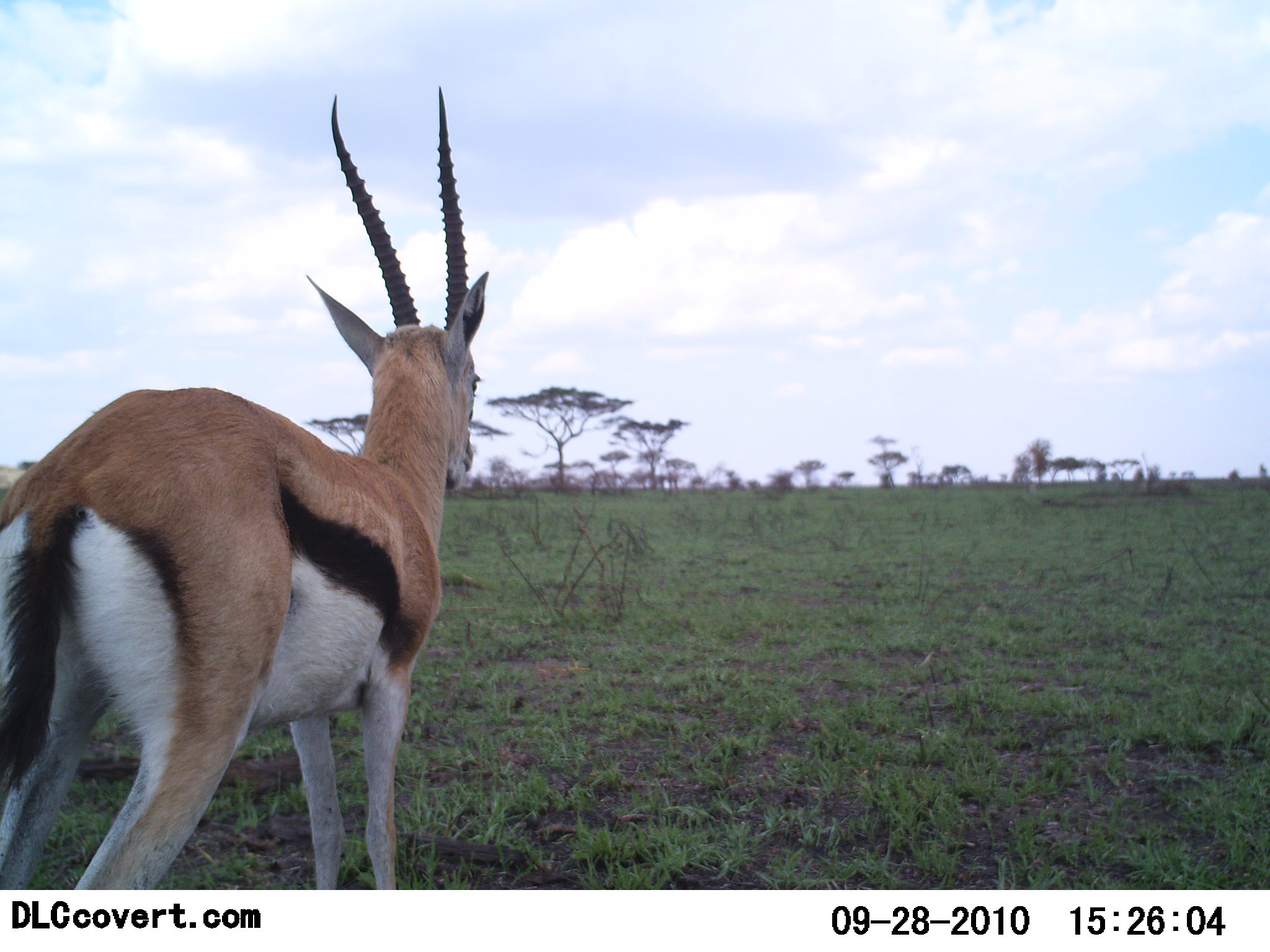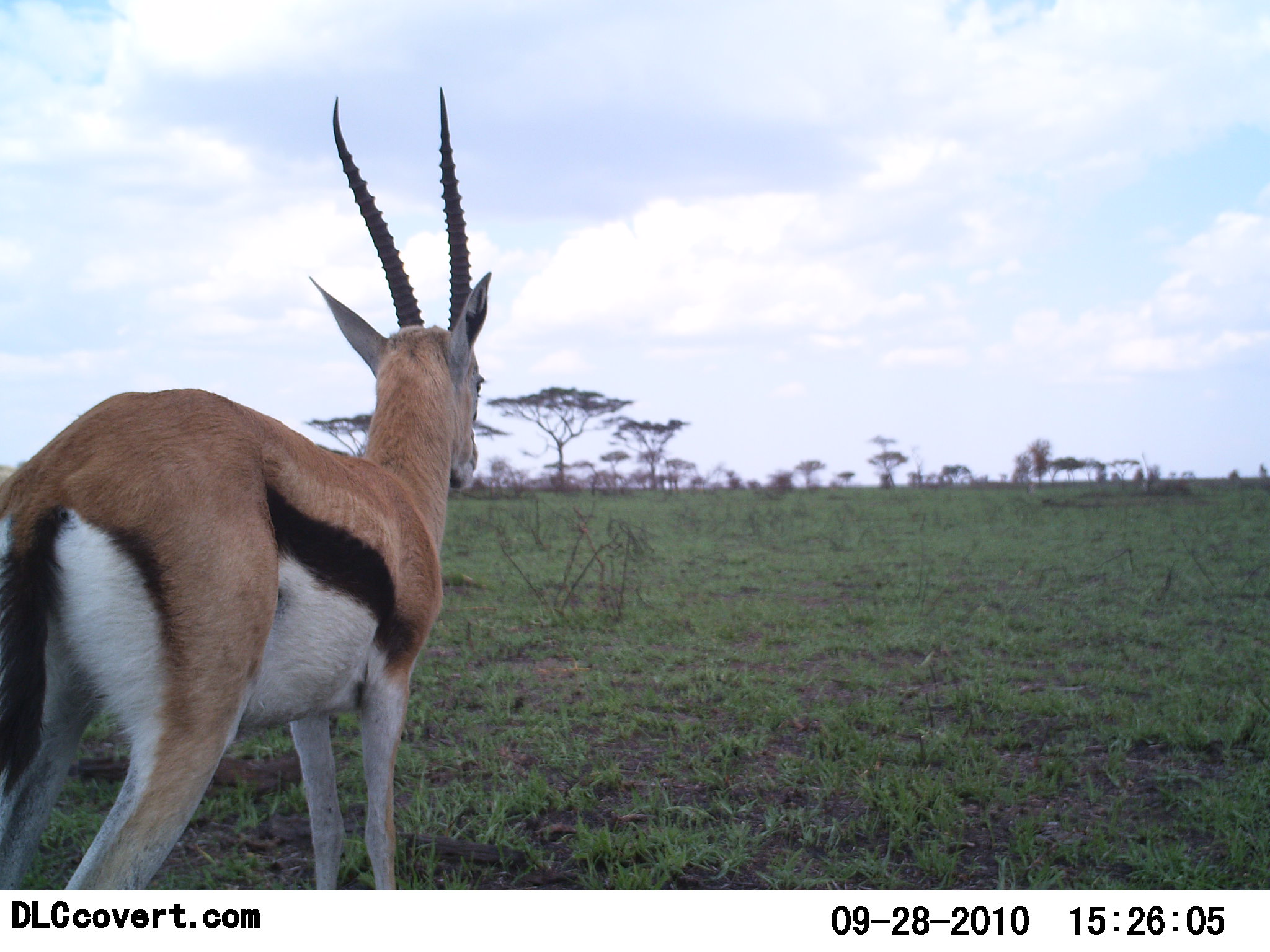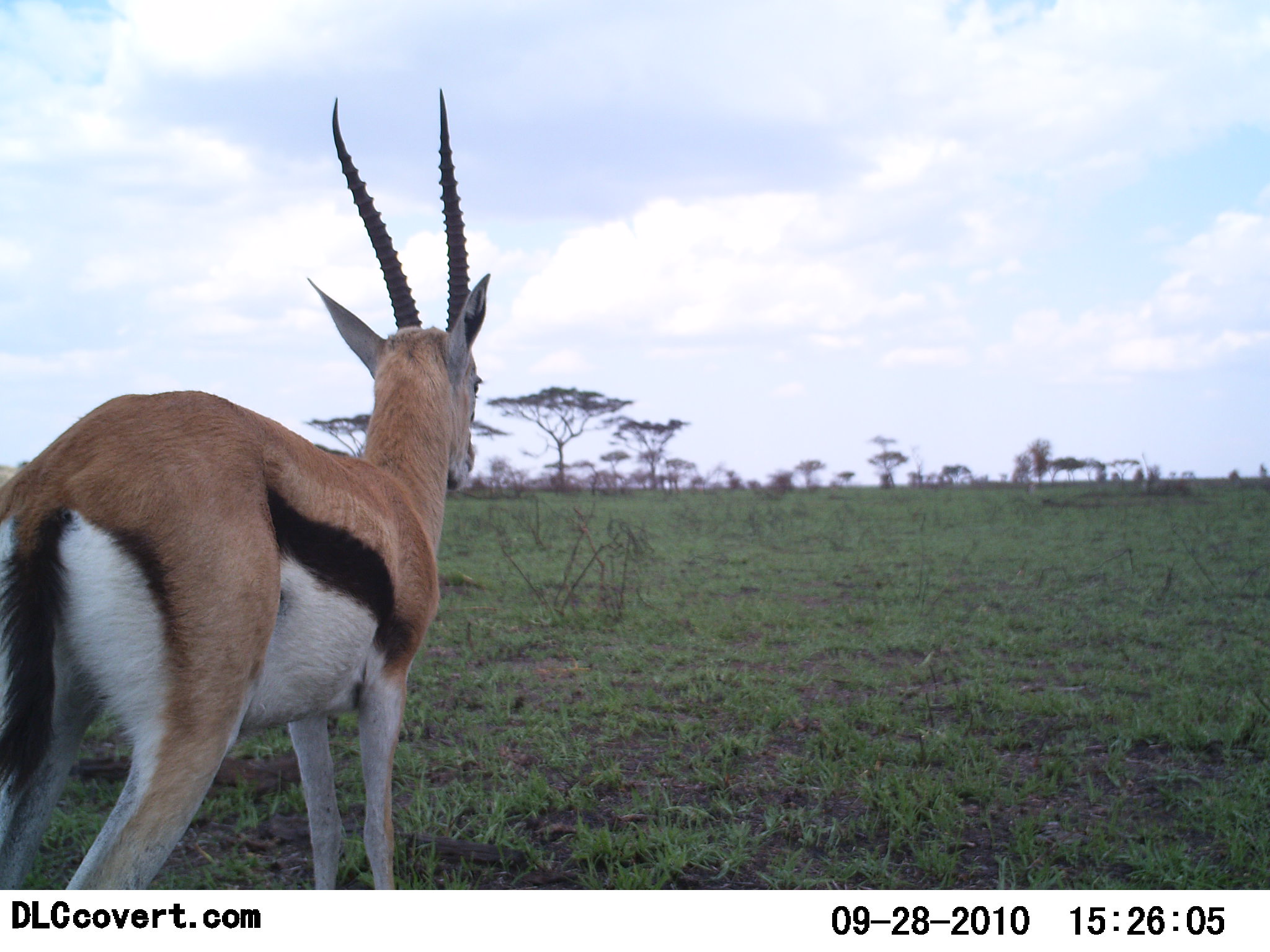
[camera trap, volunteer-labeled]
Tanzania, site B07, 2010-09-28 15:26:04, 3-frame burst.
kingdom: Animalia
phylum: Chordata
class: Mammalia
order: Artiodactyla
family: Bovidae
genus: Eudorcas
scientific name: Eudorcas thomsonii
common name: thomson's gazelle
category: gazellethomsons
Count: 1.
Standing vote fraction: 100%.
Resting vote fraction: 0%.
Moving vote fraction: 0%.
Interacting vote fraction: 0%.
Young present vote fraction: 0%.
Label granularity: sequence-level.